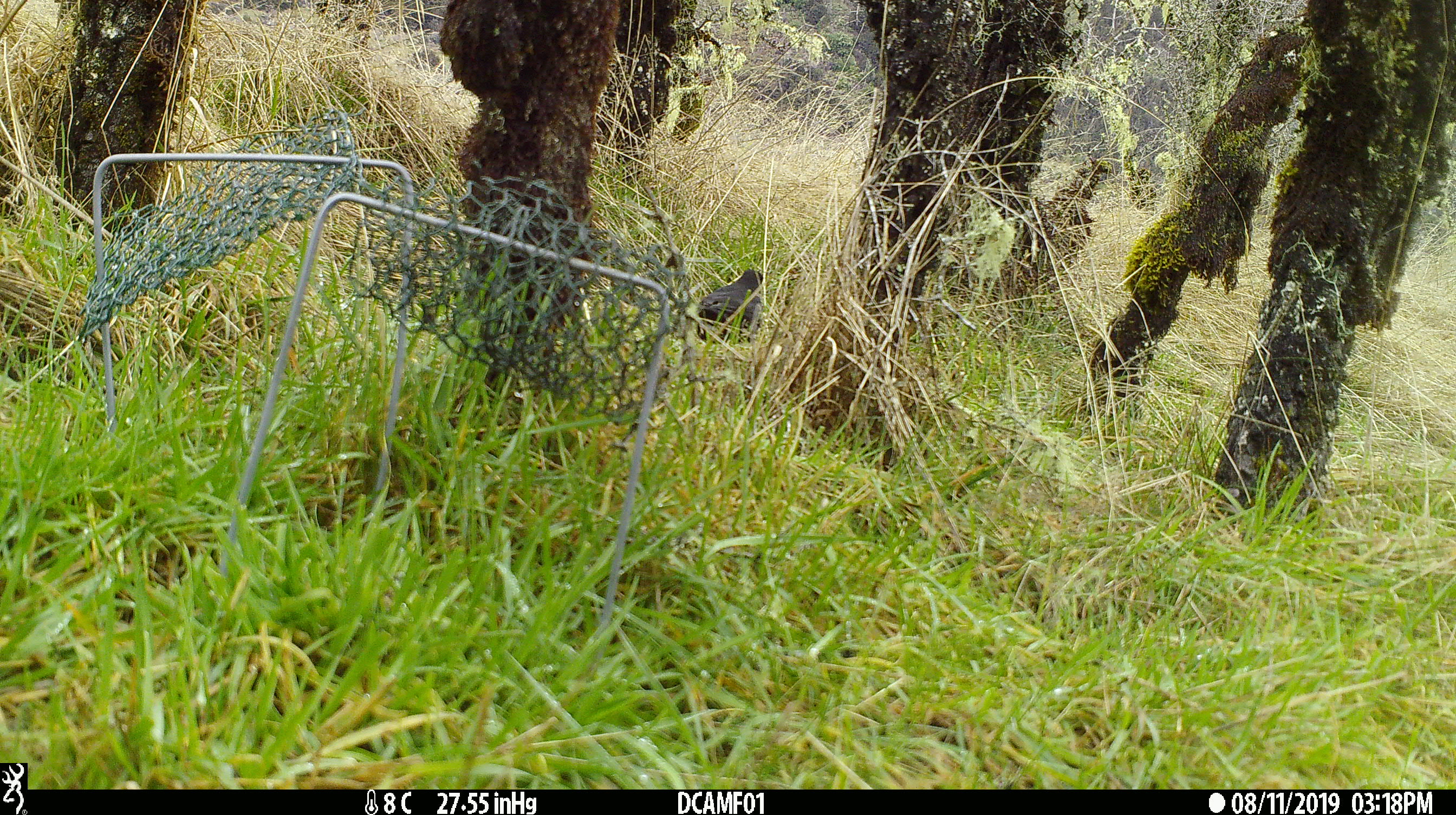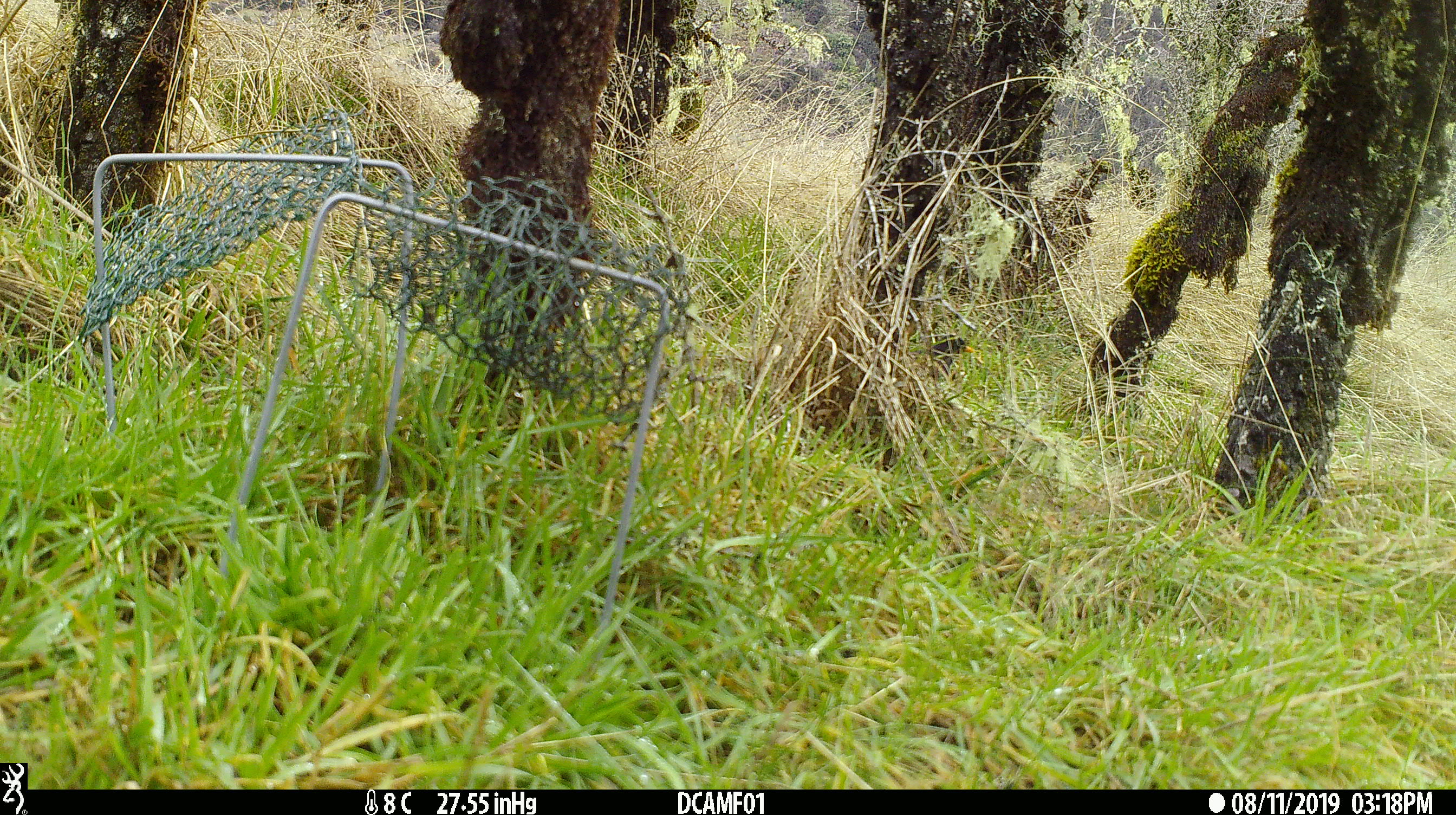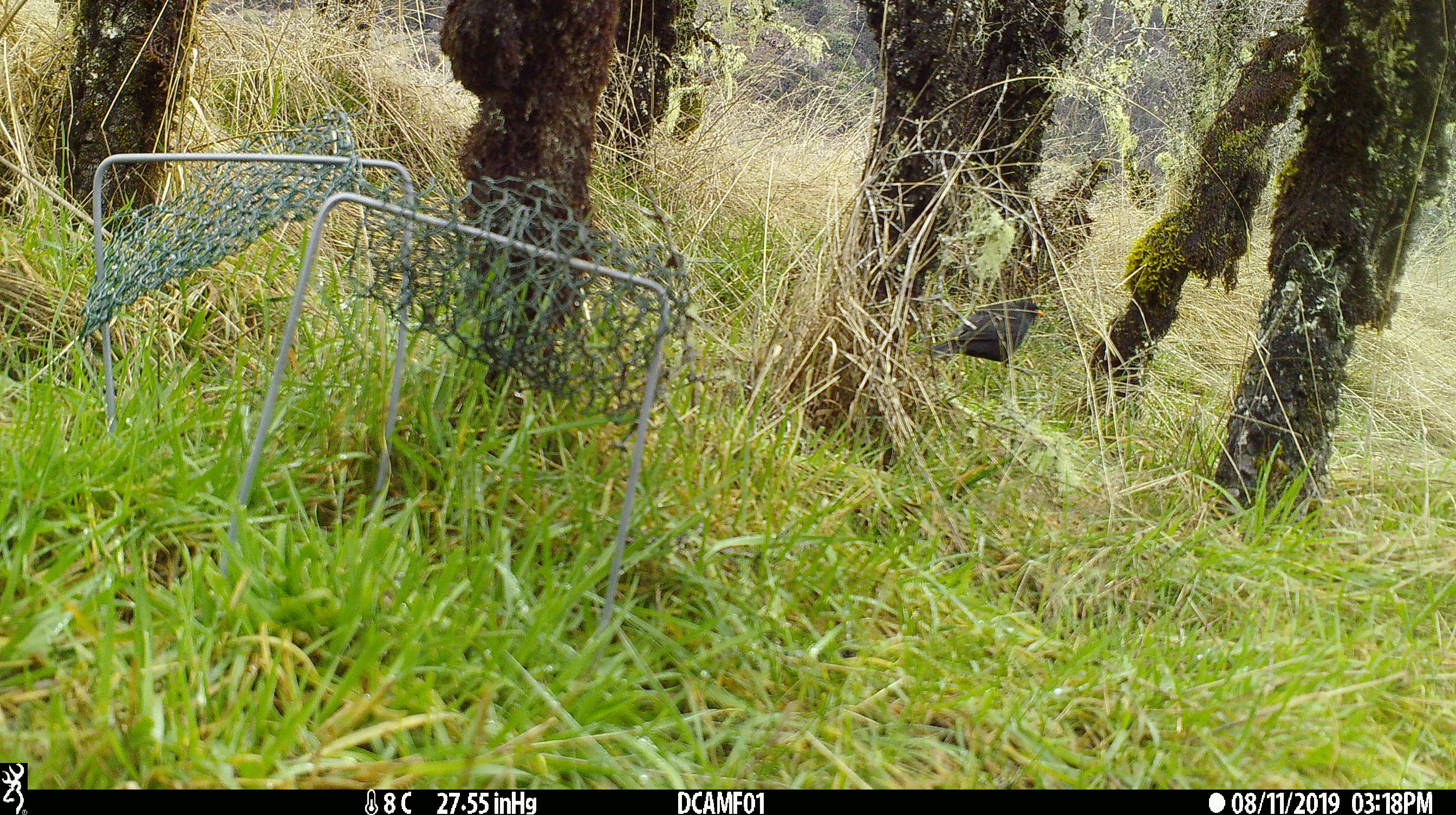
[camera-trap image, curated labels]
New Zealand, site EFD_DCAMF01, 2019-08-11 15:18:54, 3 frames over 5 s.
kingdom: Animalia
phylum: Chordata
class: Aves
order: Passeriformes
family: Turdidae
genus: Turdus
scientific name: Turdus merula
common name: eurasian blackbird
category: blackbird